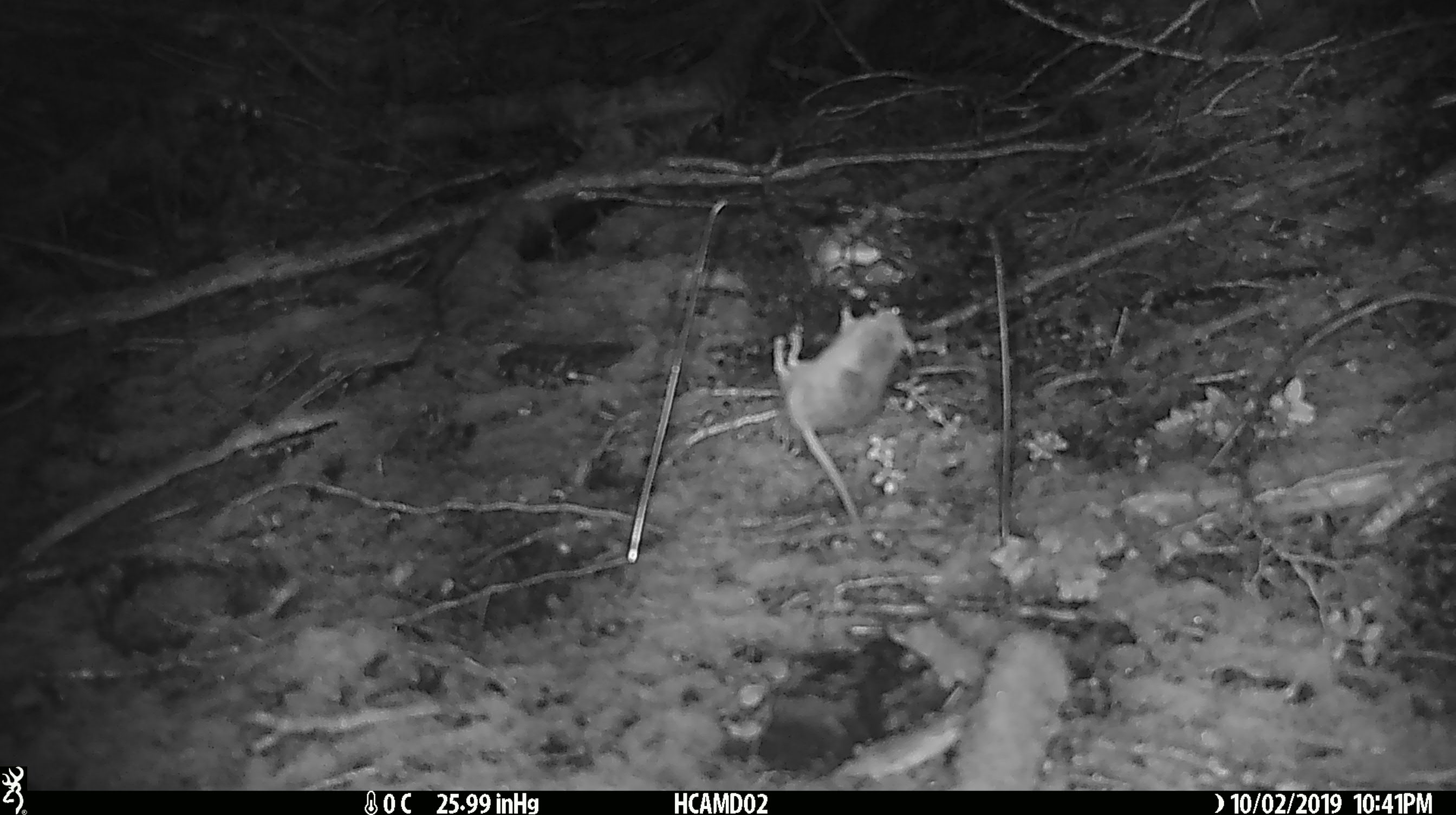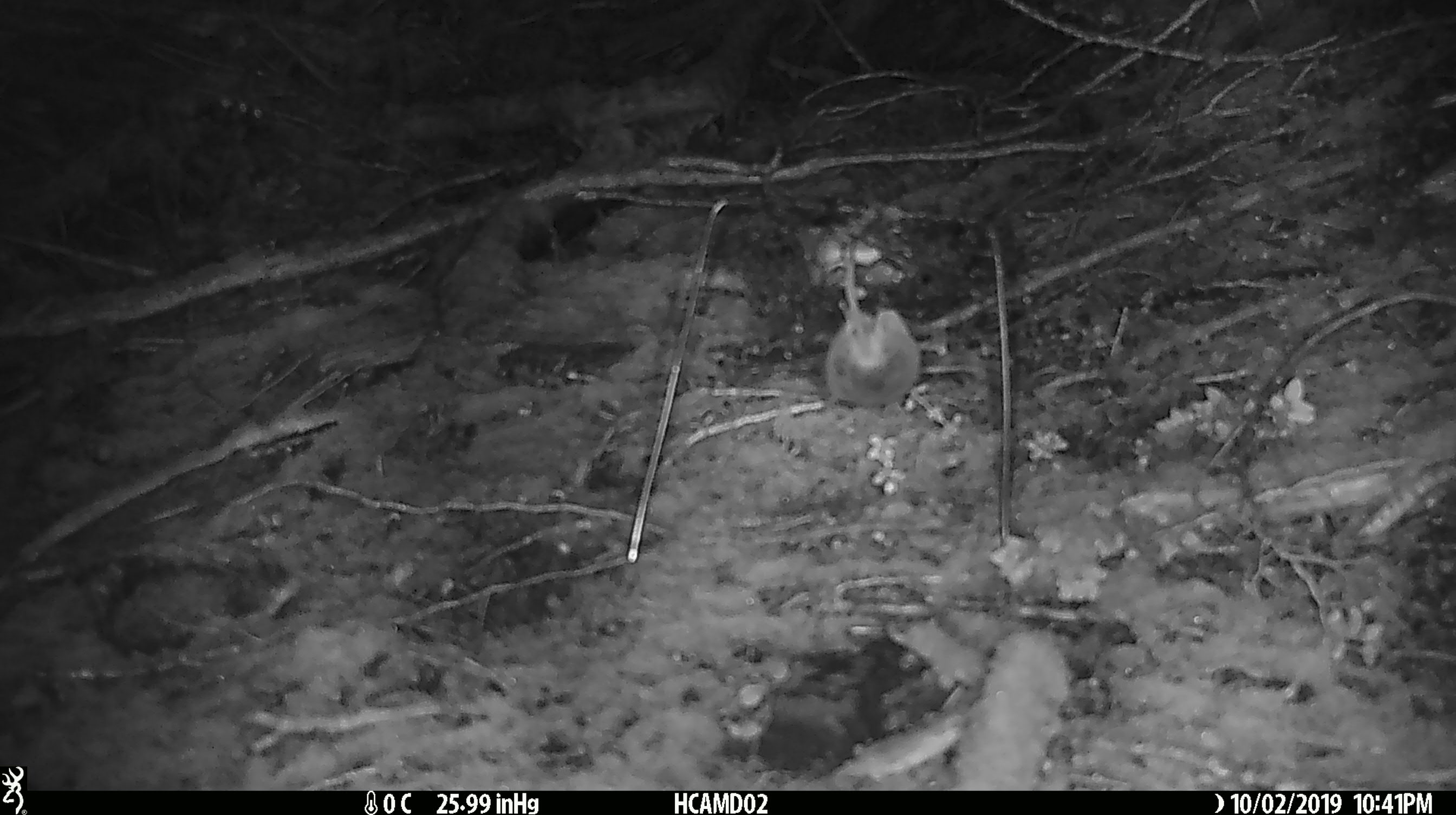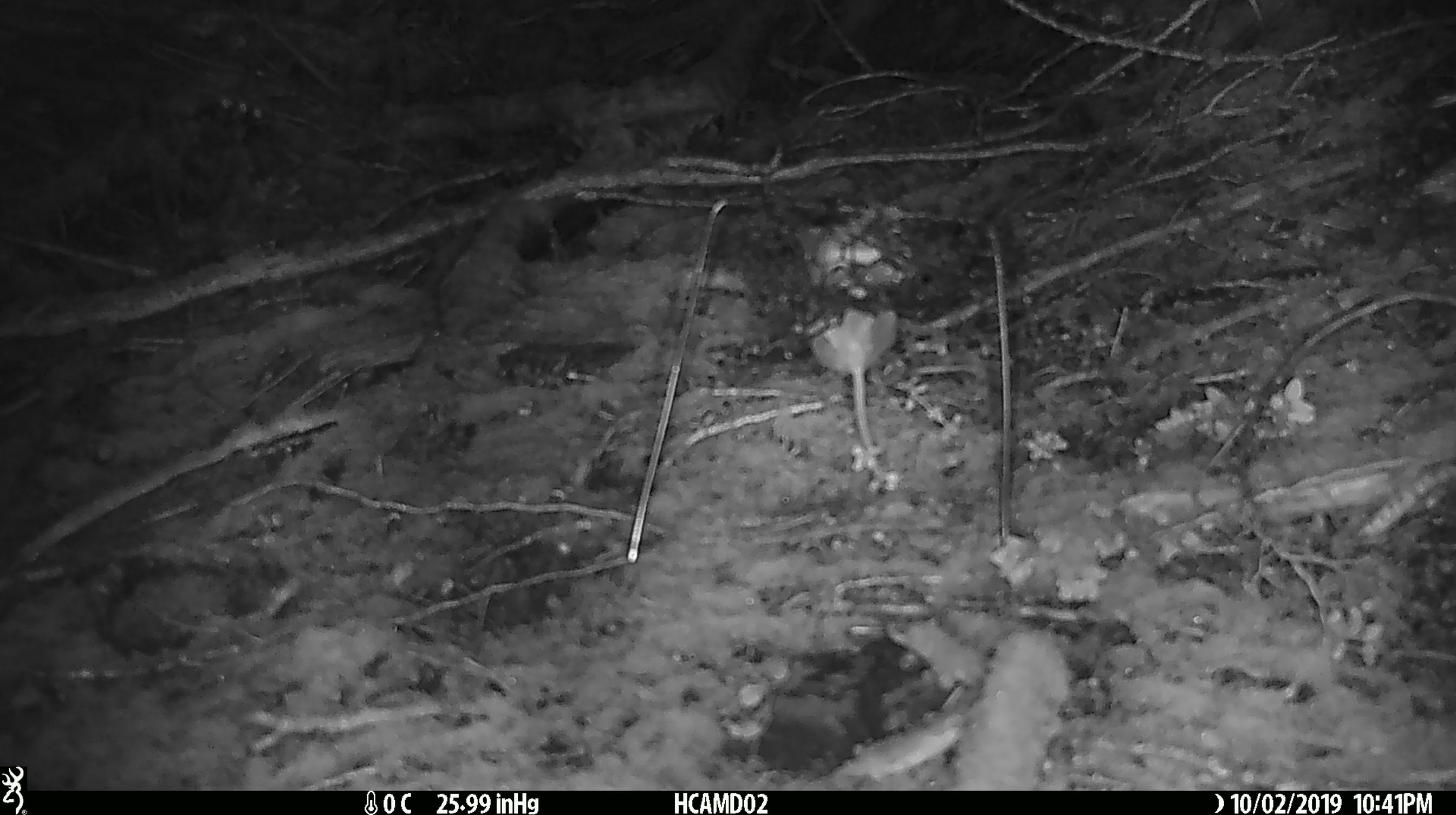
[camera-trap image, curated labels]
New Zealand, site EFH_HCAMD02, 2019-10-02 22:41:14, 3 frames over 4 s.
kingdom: Animalia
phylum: Chordata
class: Mammalia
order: Rodentia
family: Muridae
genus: Mus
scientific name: Mus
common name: mouse